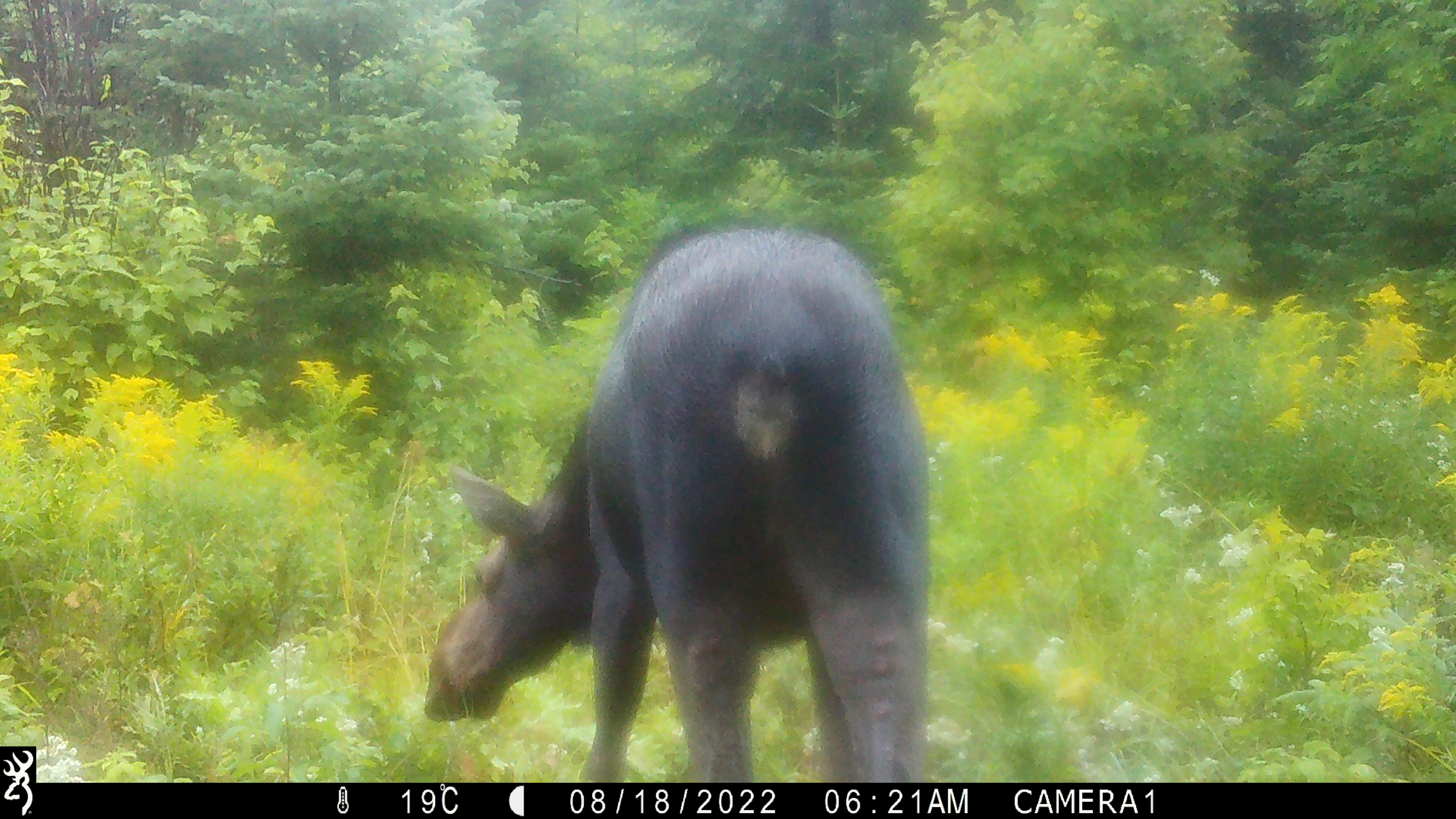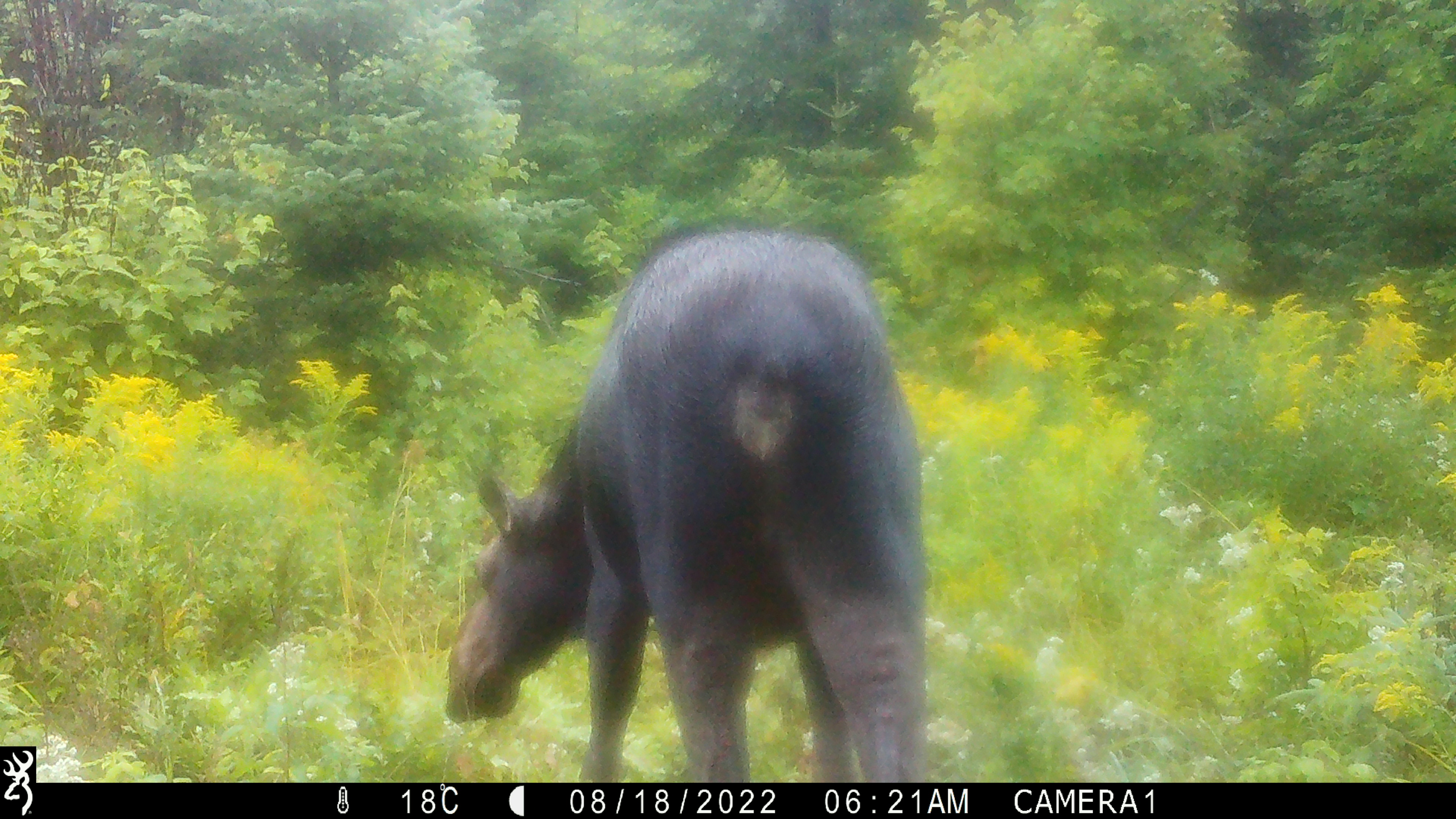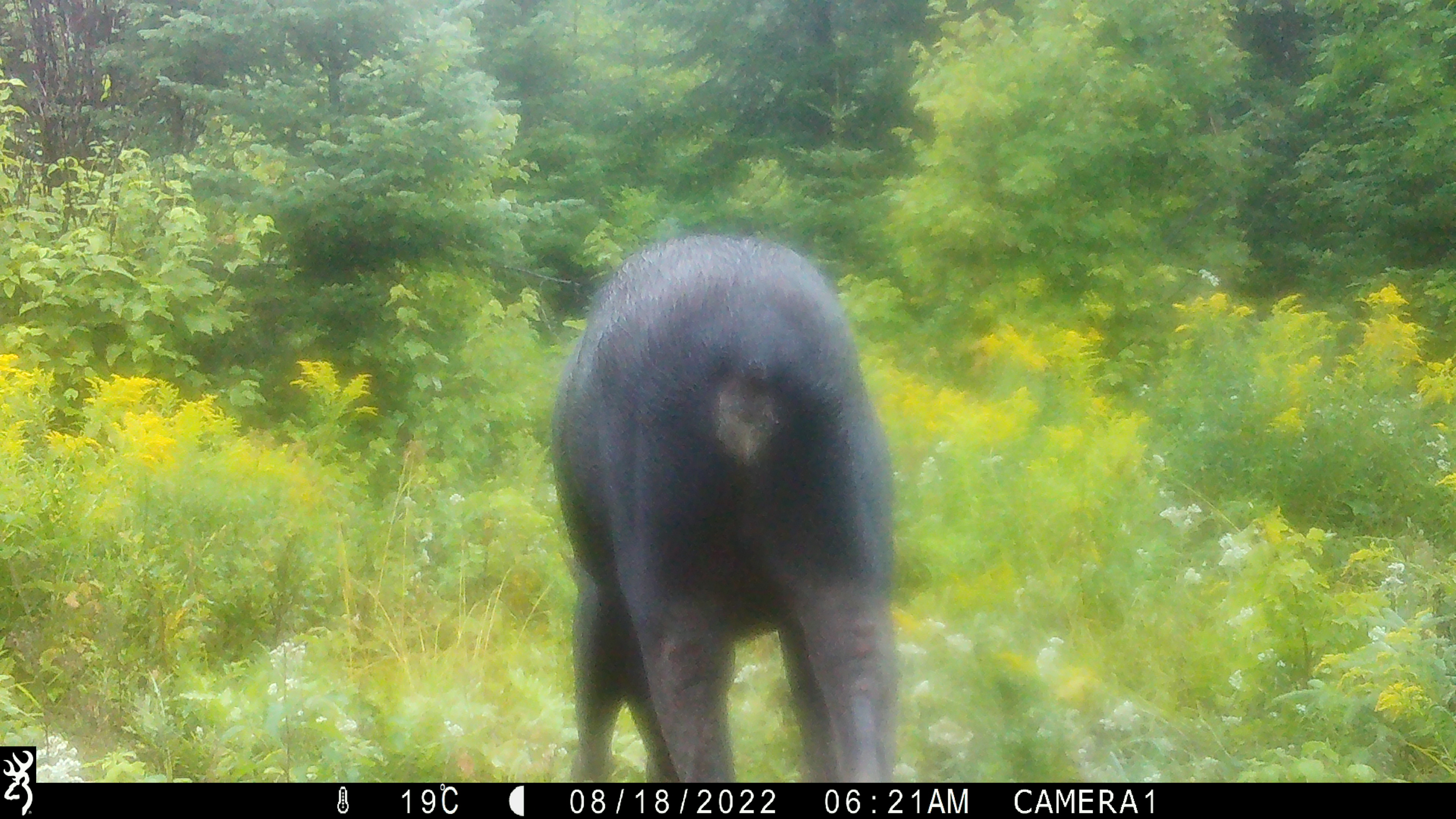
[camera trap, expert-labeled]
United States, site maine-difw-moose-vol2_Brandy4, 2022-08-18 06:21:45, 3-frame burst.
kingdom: Animalia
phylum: Chordata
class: Mammalia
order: Artiodactyla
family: Cervidae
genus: Alces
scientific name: Alces alces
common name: moose